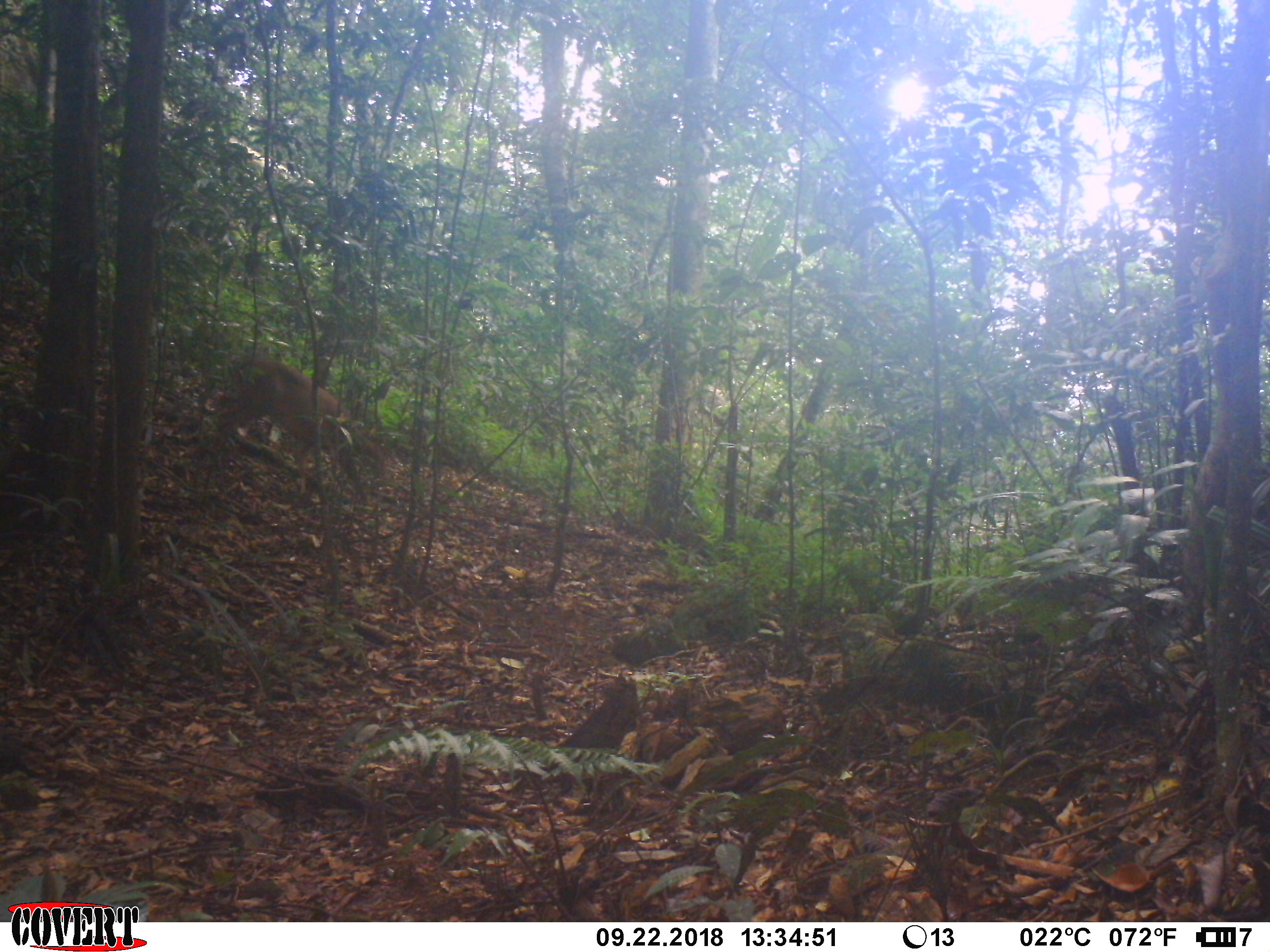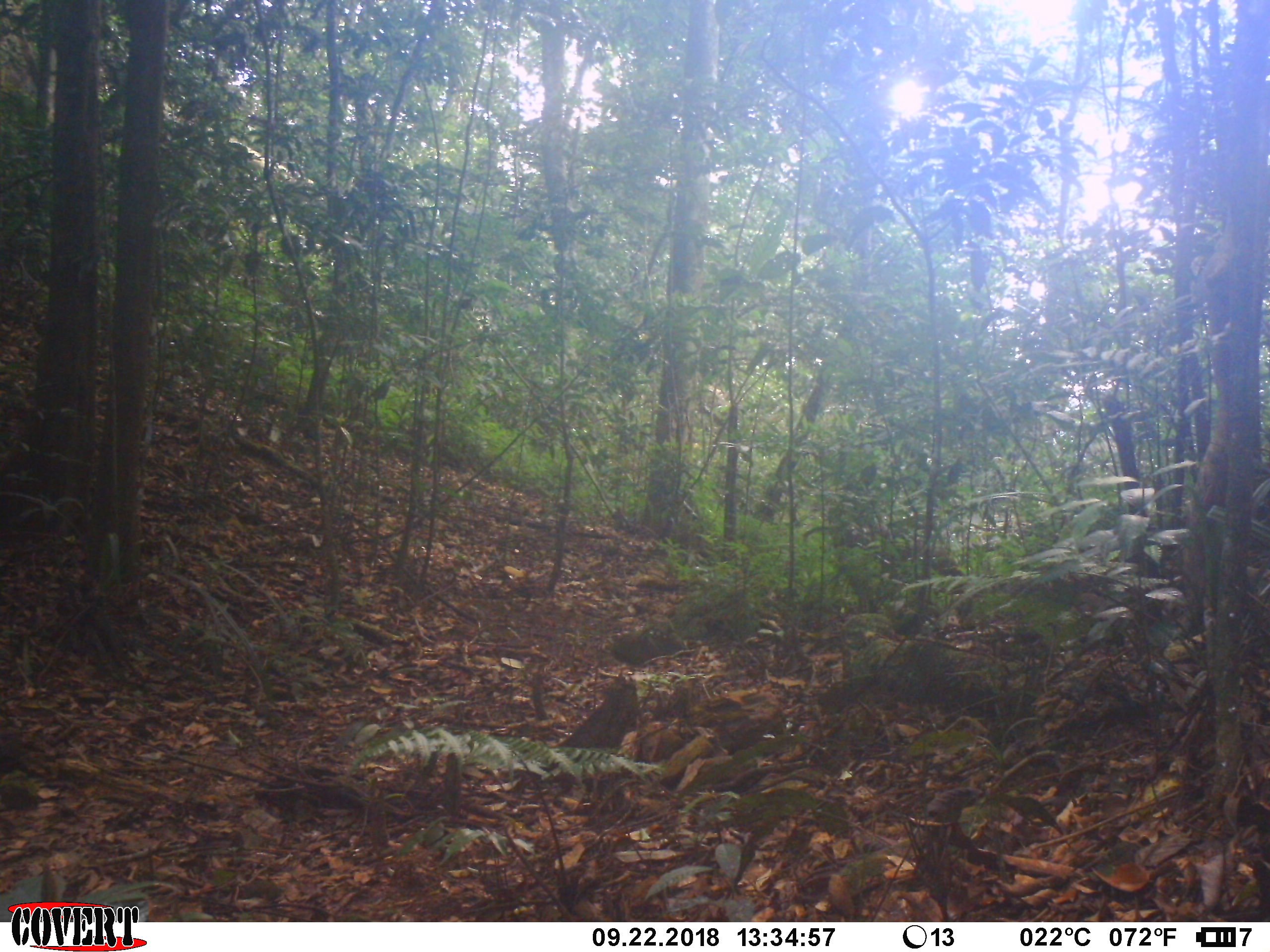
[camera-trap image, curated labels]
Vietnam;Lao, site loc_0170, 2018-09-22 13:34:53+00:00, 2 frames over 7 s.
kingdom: Animalia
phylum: Chordata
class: Mammalia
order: Artiodactyla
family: Cervidae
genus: Muntiacus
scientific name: Muntiacus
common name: muntjacs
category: unidentified muntjac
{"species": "unidentified muntjac (muntjacs) (Muntiacus)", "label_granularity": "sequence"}